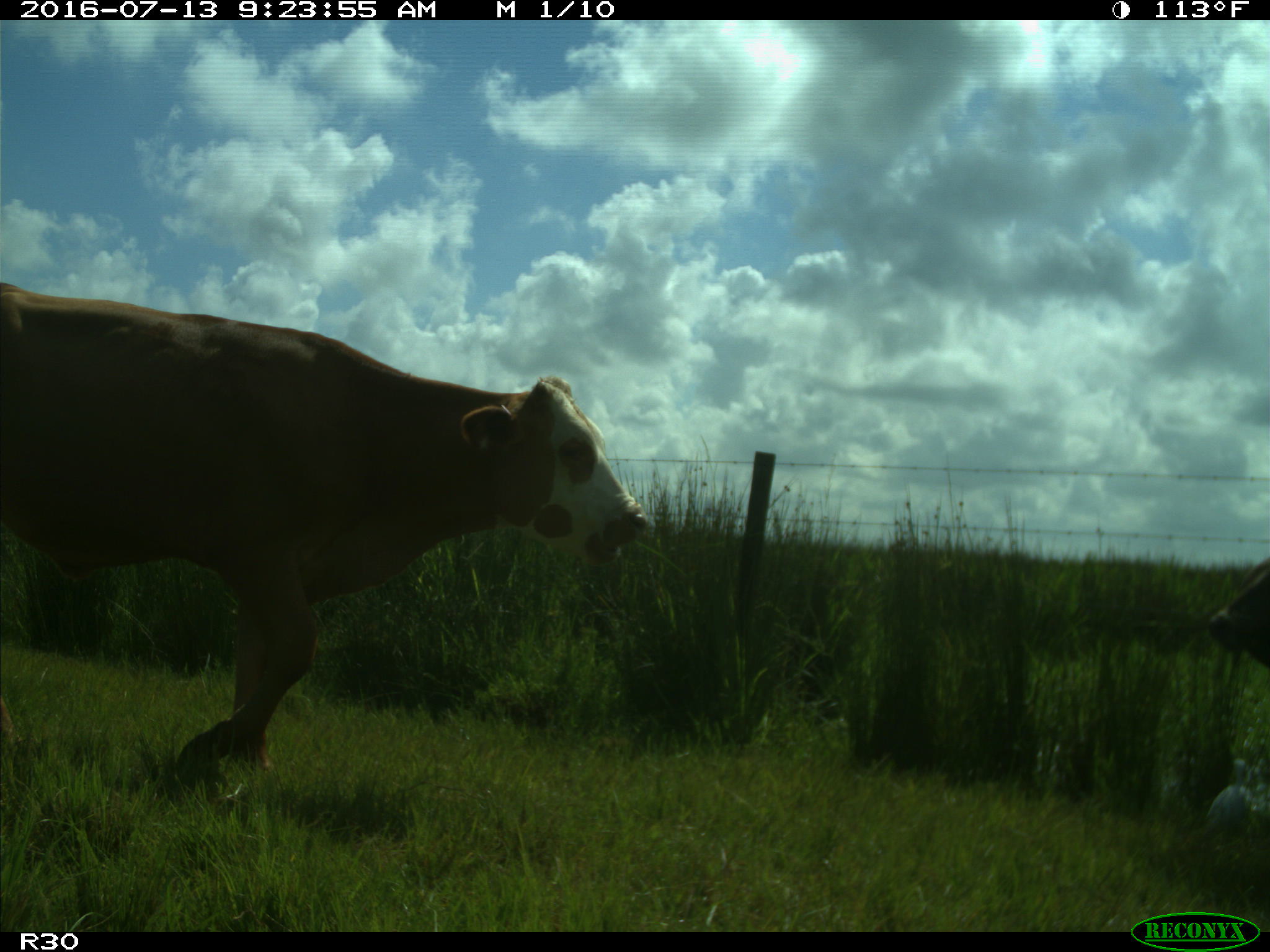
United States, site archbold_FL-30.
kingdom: Animalia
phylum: Chordata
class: Mammalia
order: Artiodactyla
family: Bovidae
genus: Bos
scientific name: Bos taurus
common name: domestic cow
Bos taurus (domestic cow).